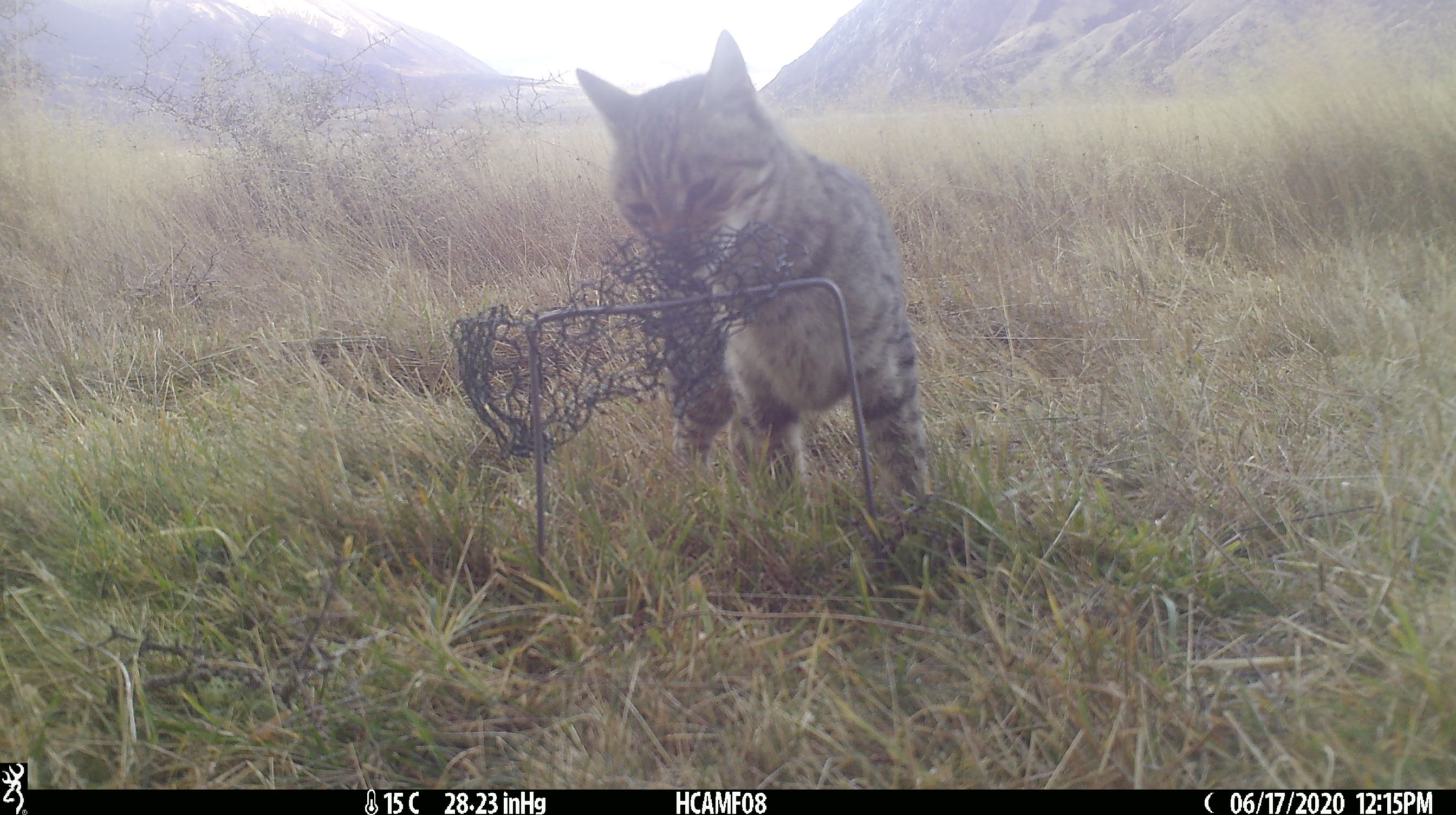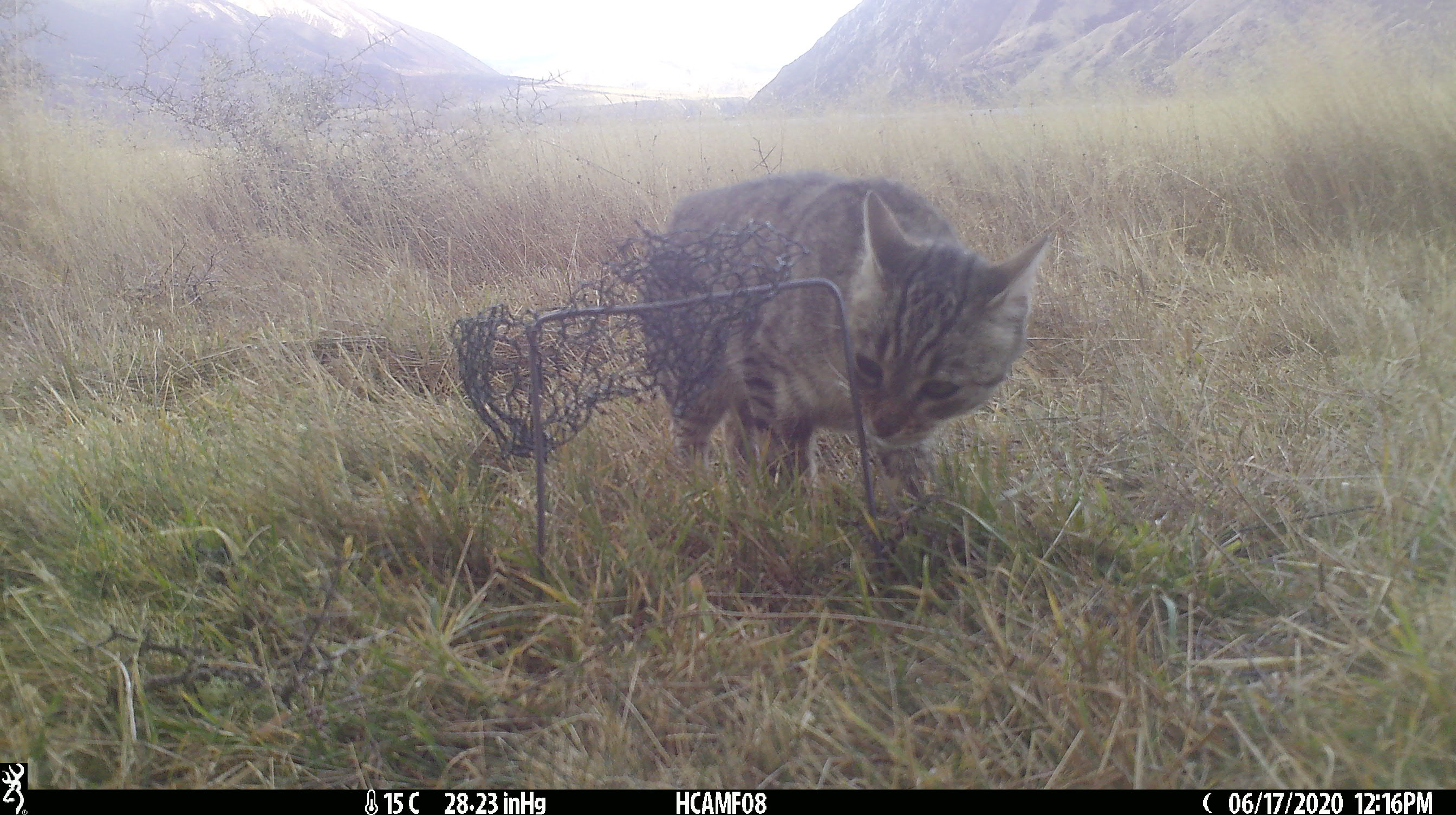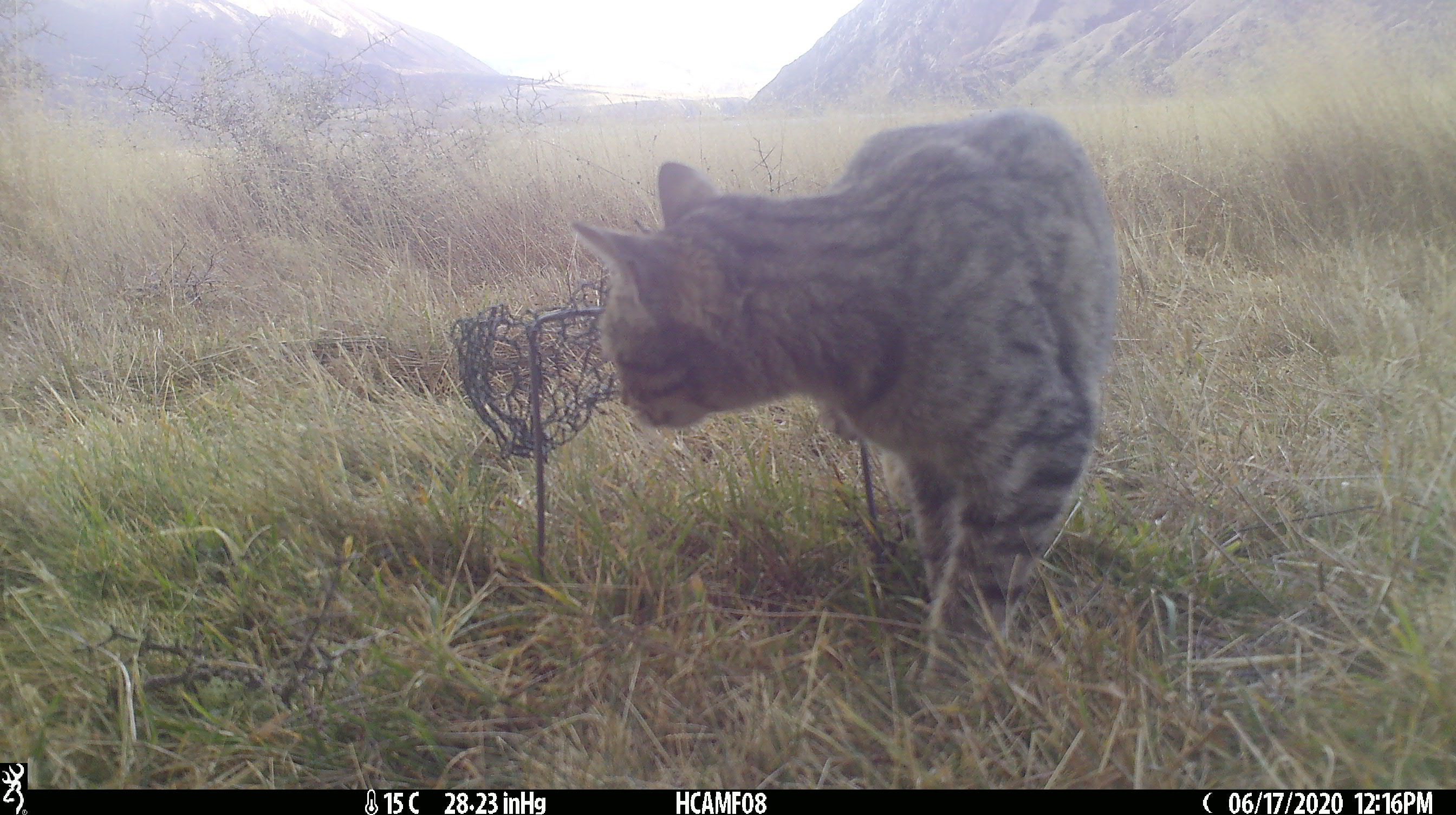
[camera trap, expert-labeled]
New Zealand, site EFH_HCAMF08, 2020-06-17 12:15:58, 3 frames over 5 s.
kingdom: Animalia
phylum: Chordata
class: Mammalia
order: Carnivora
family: Felidae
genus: Felis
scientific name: Felis catus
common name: domestic cat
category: cat